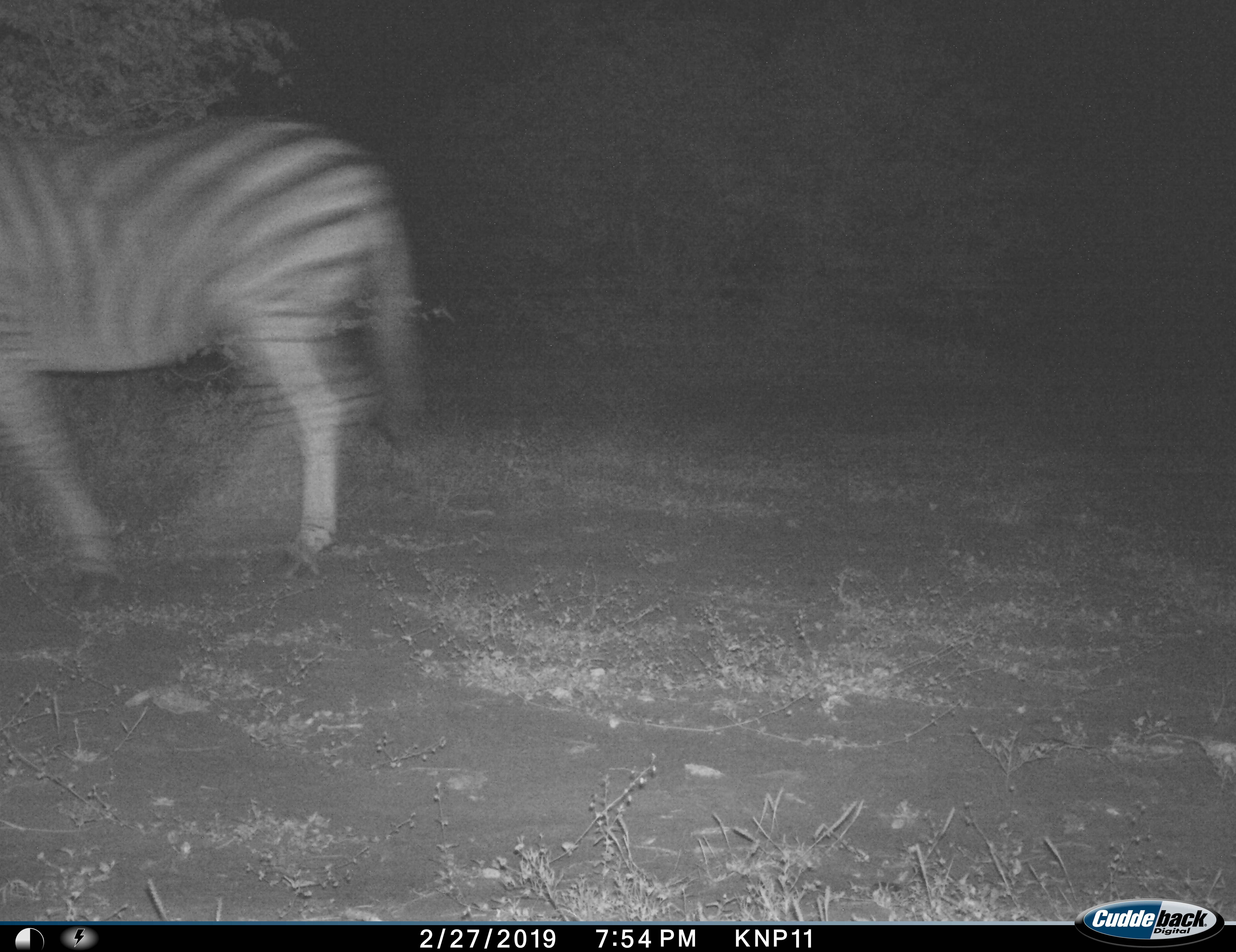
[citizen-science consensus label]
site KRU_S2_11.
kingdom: Animalia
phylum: Chordata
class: Mammalia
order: Perissodactyla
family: Equidae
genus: Equus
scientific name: Equus quagga burchellii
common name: burchell's zebra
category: zebraburchells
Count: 1.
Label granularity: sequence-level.